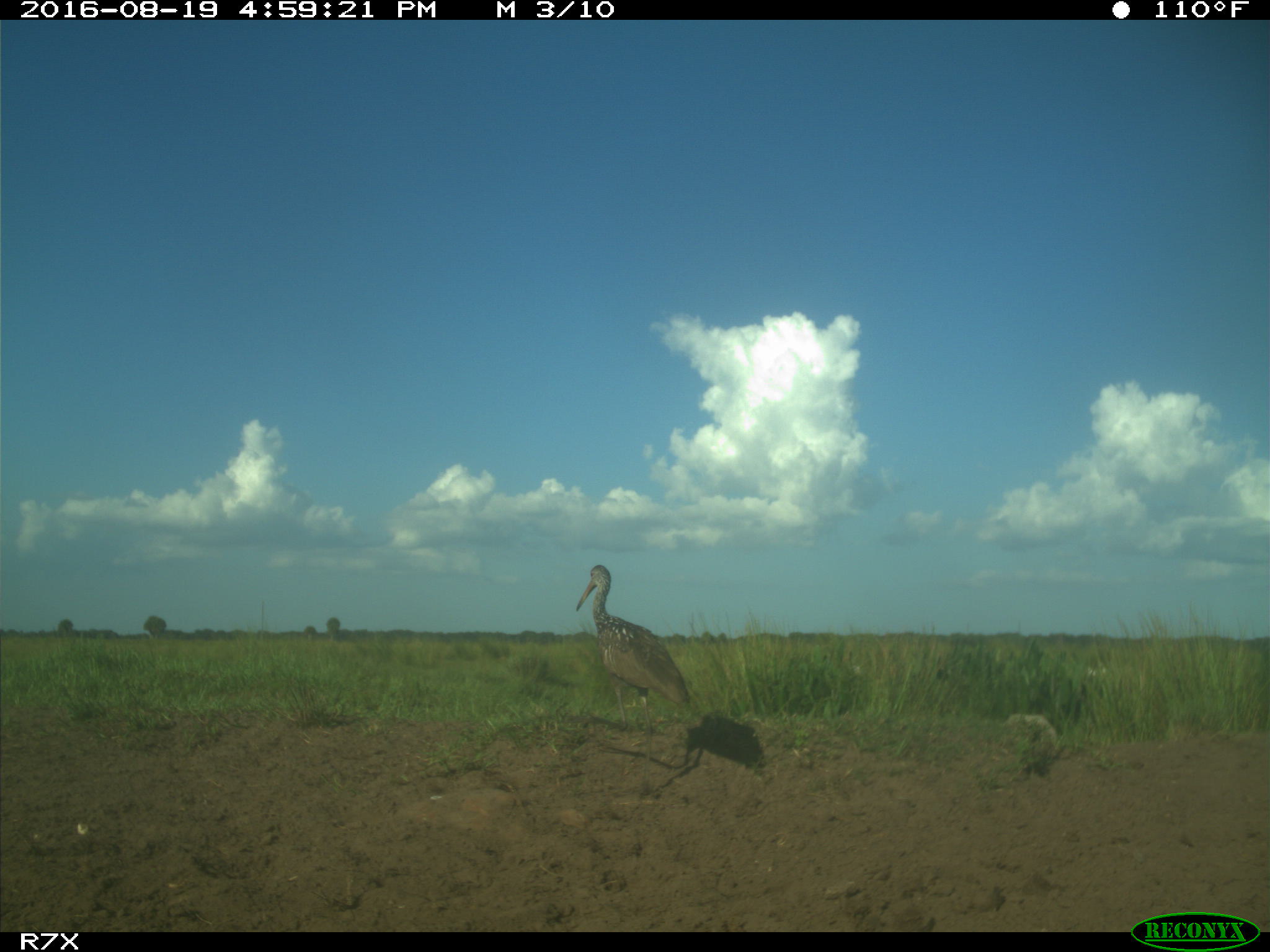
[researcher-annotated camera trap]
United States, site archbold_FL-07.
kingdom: Animalia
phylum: Chordata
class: Aves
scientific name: Aves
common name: birds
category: unidentified bird